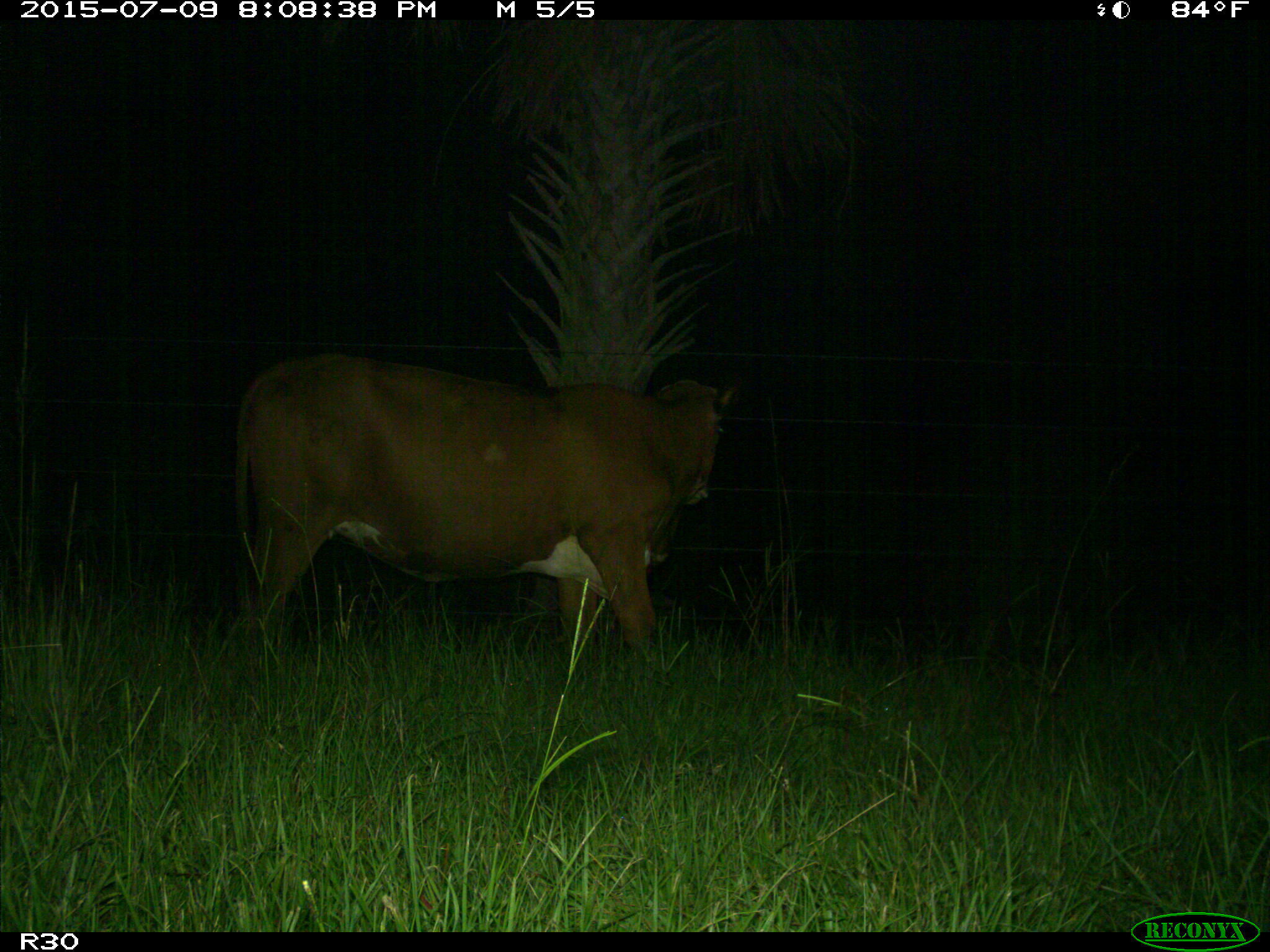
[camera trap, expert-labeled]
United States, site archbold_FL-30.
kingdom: Animalia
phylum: Chordata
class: Mammalia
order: Artiodactyla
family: Bovidae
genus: Bos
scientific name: Bos taurus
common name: domestic cow